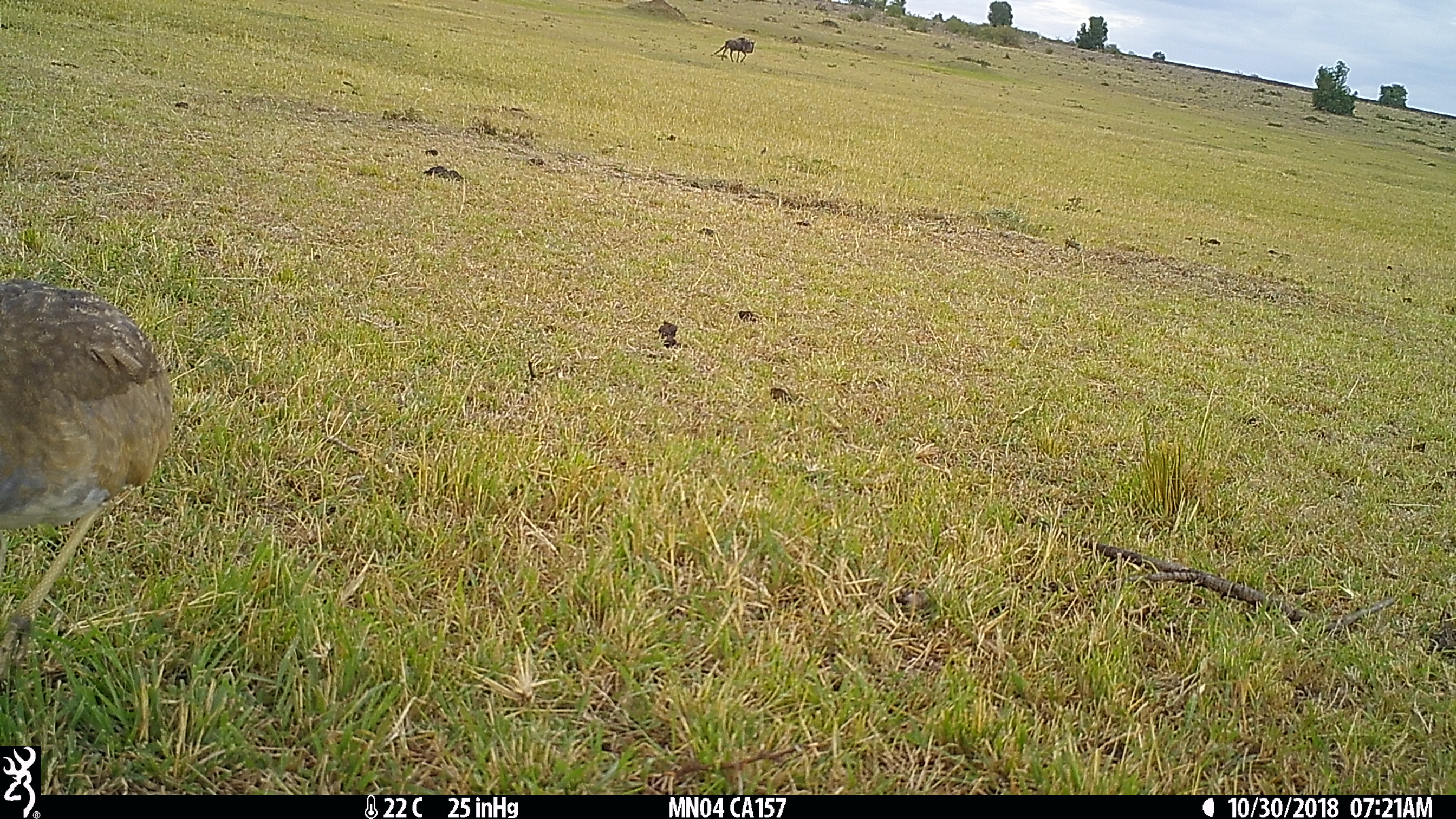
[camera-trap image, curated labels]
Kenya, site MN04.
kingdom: Animalia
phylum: Chordata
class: Aves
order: Otidiformes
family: Otididae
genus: Eupodotis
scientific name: Eupodotis senegalensis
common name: white-bellied bustard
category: bustard white bellied